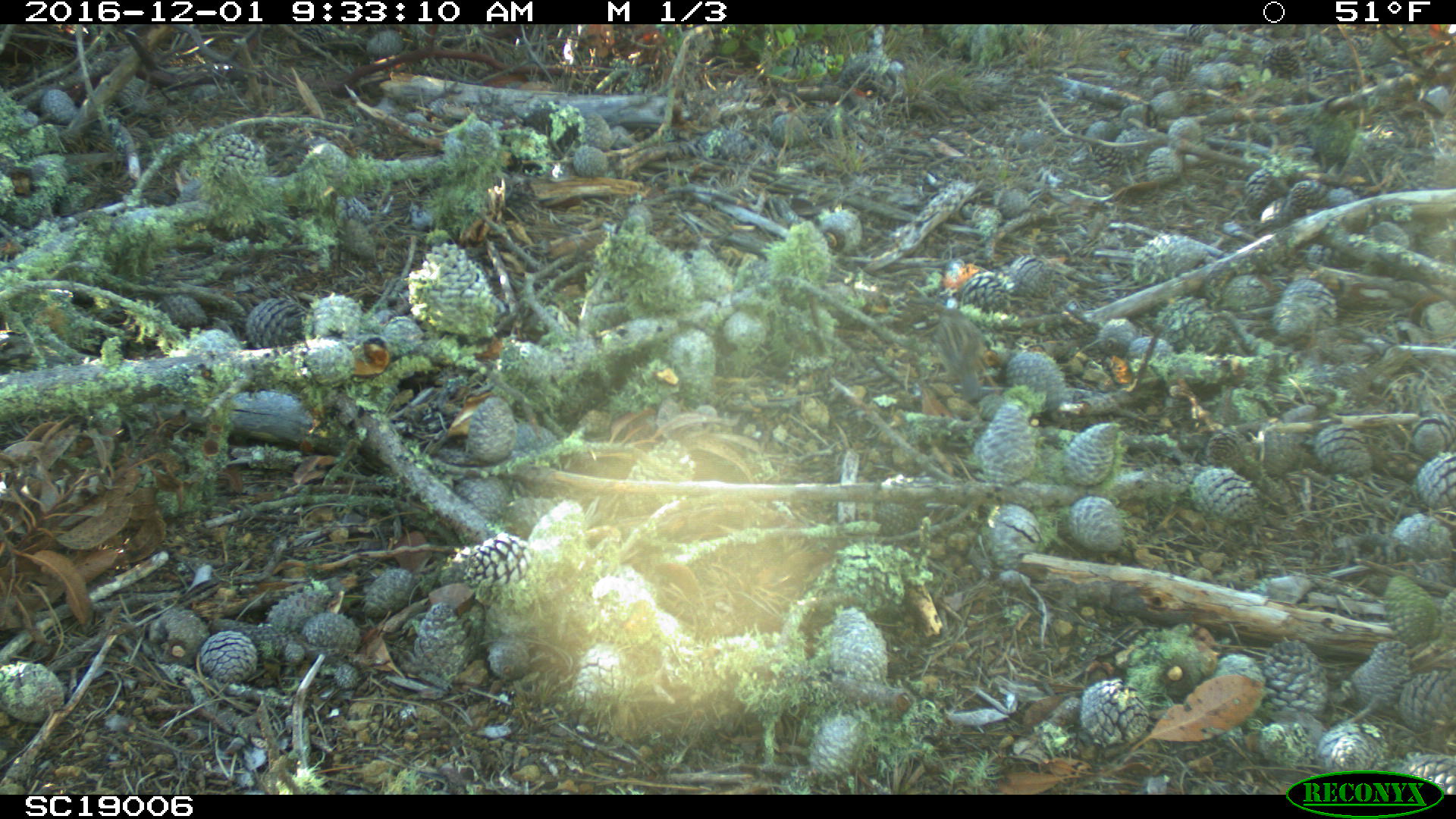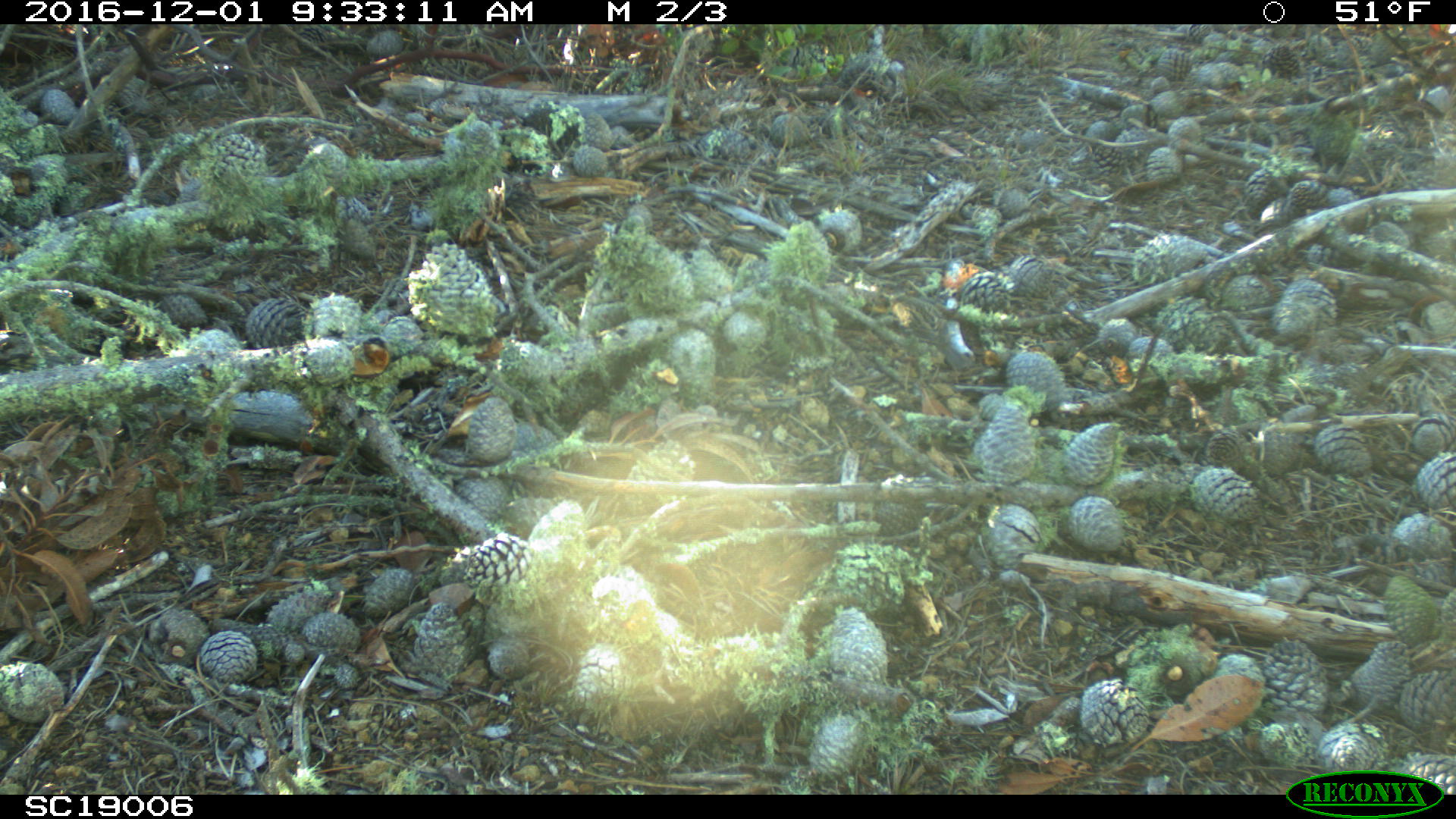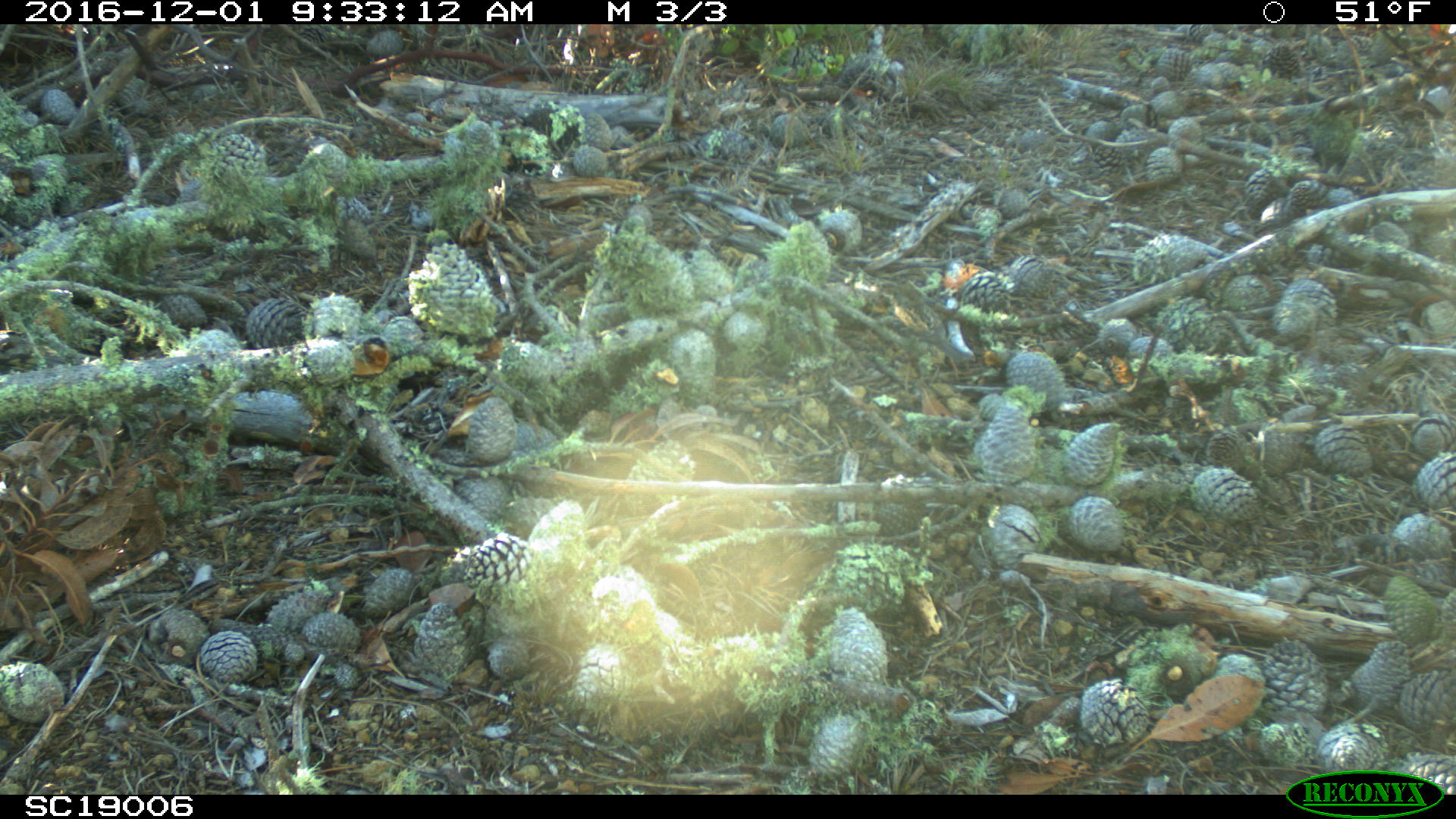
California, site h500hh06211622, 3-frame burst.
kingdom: Animalia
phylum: Chordata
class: Aves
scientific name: Aves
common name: bird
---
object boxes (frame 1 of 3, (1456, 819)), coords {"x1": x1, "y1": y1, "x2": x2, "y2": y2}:
bird: {"x1": 930, "y1": 305, "x2": 985, "y2": 400}